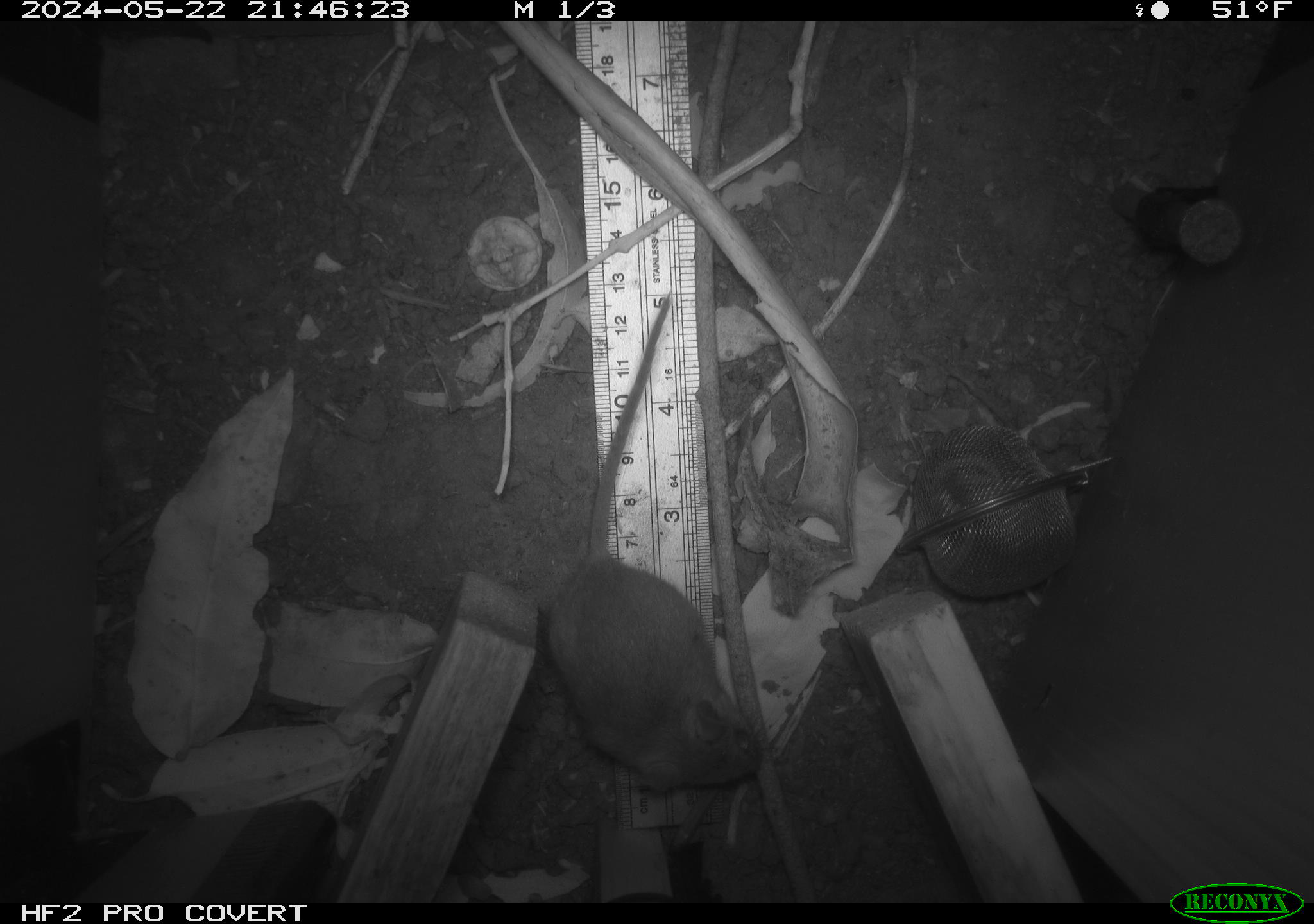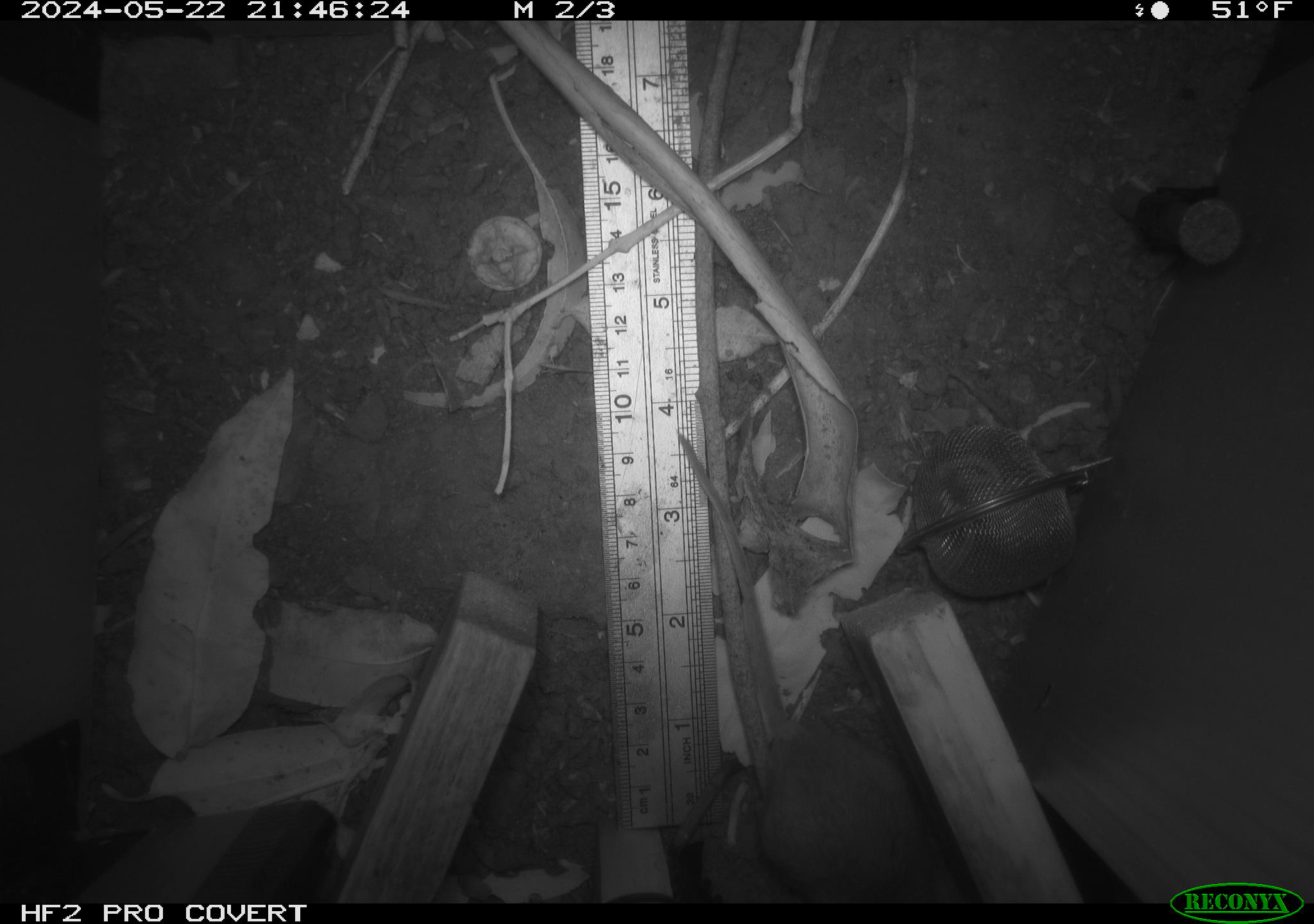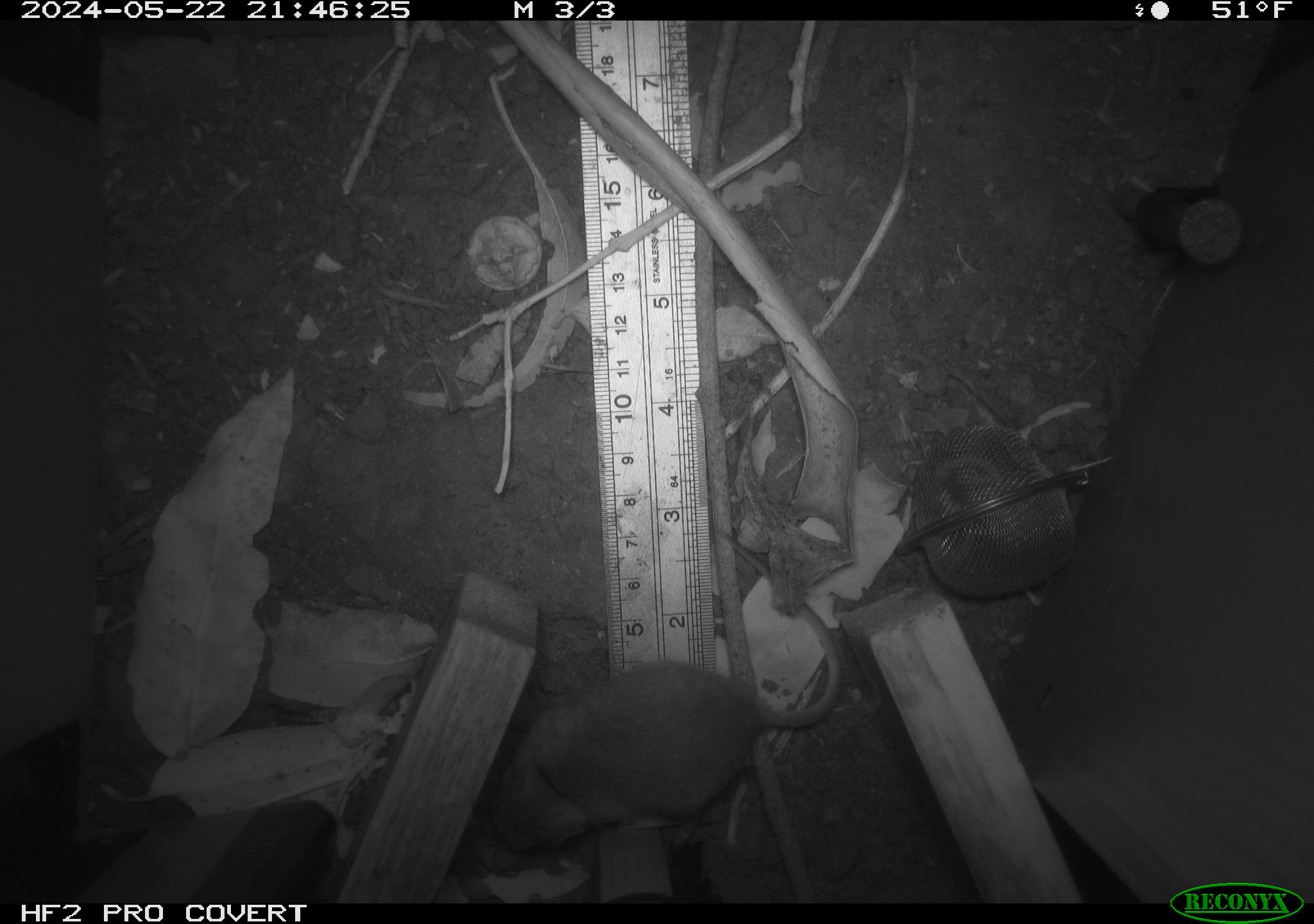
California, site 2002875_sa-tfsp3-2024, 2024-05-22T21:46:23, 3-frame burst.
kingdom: Animalia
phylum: Chordata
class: Mammalia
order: Rodentia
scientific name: Rodentia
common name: rodent